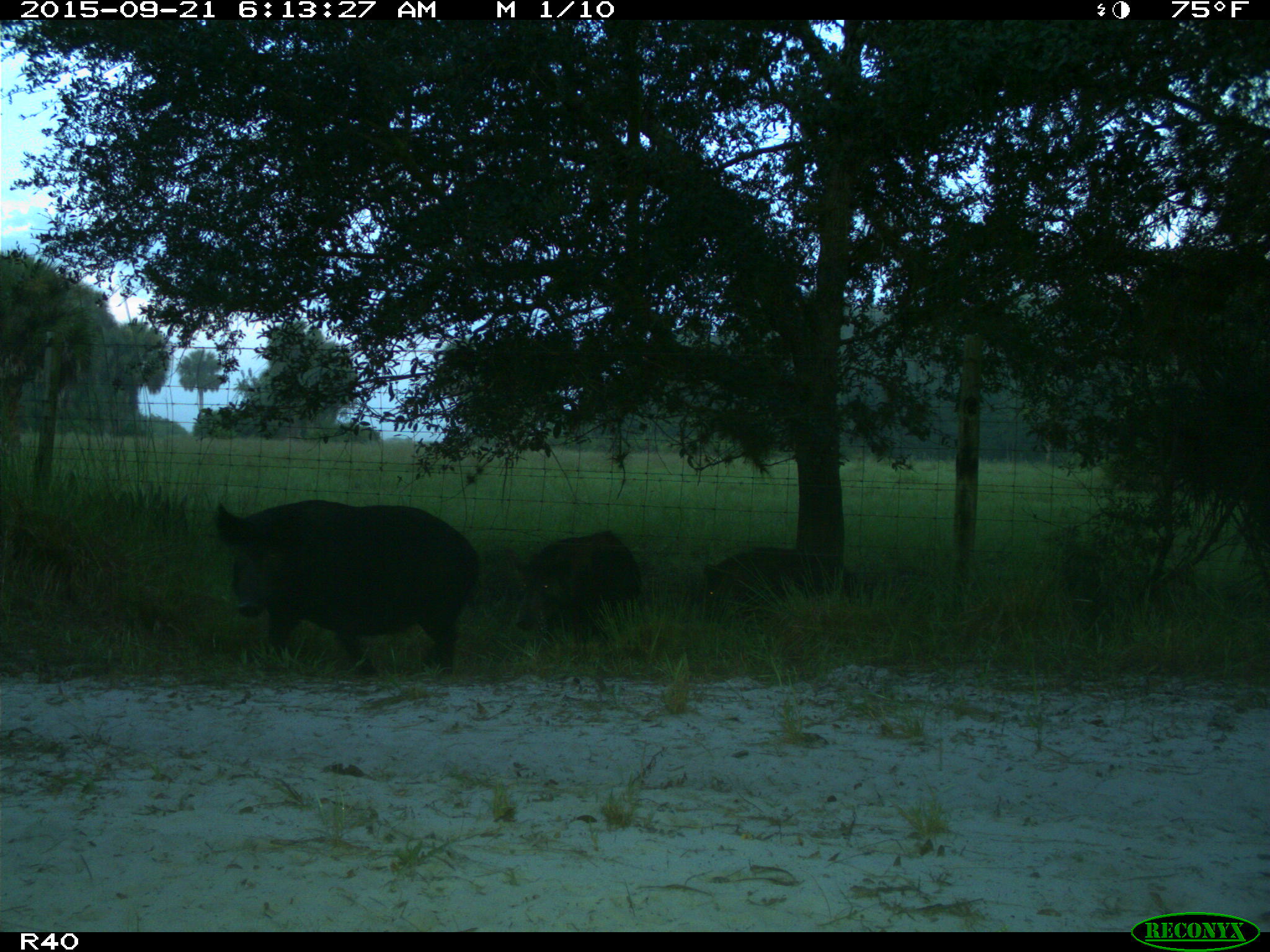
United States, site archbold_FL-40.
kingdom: Animalia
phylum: Chordata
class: Mammalia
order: Artiodactyla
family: Suidae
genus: Sus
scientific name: Sus scrofa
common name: wild boar